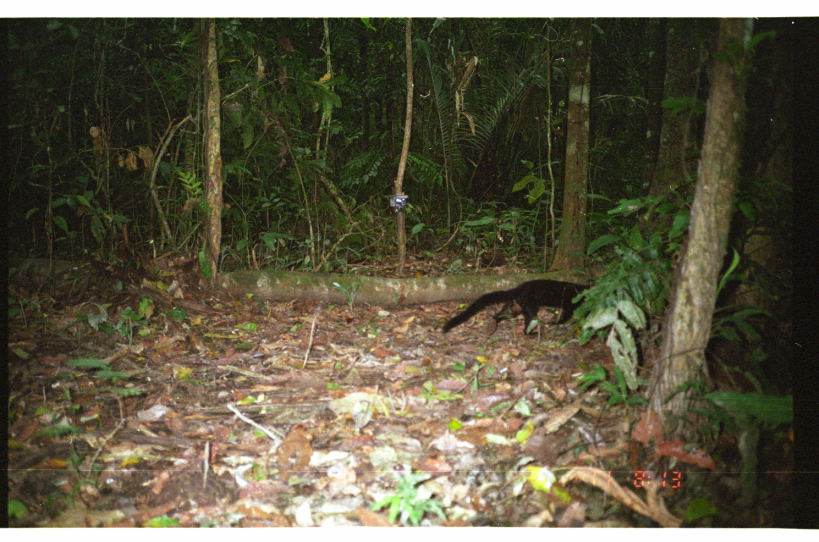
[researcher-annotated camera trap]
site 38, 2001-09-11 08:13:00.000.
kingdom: Animalia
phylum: Chordata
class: Mammalia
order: Carnivora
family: Mustelidae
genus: Eira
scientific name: Eira barbara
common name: tayra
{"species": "Eira barbara (tayra)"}